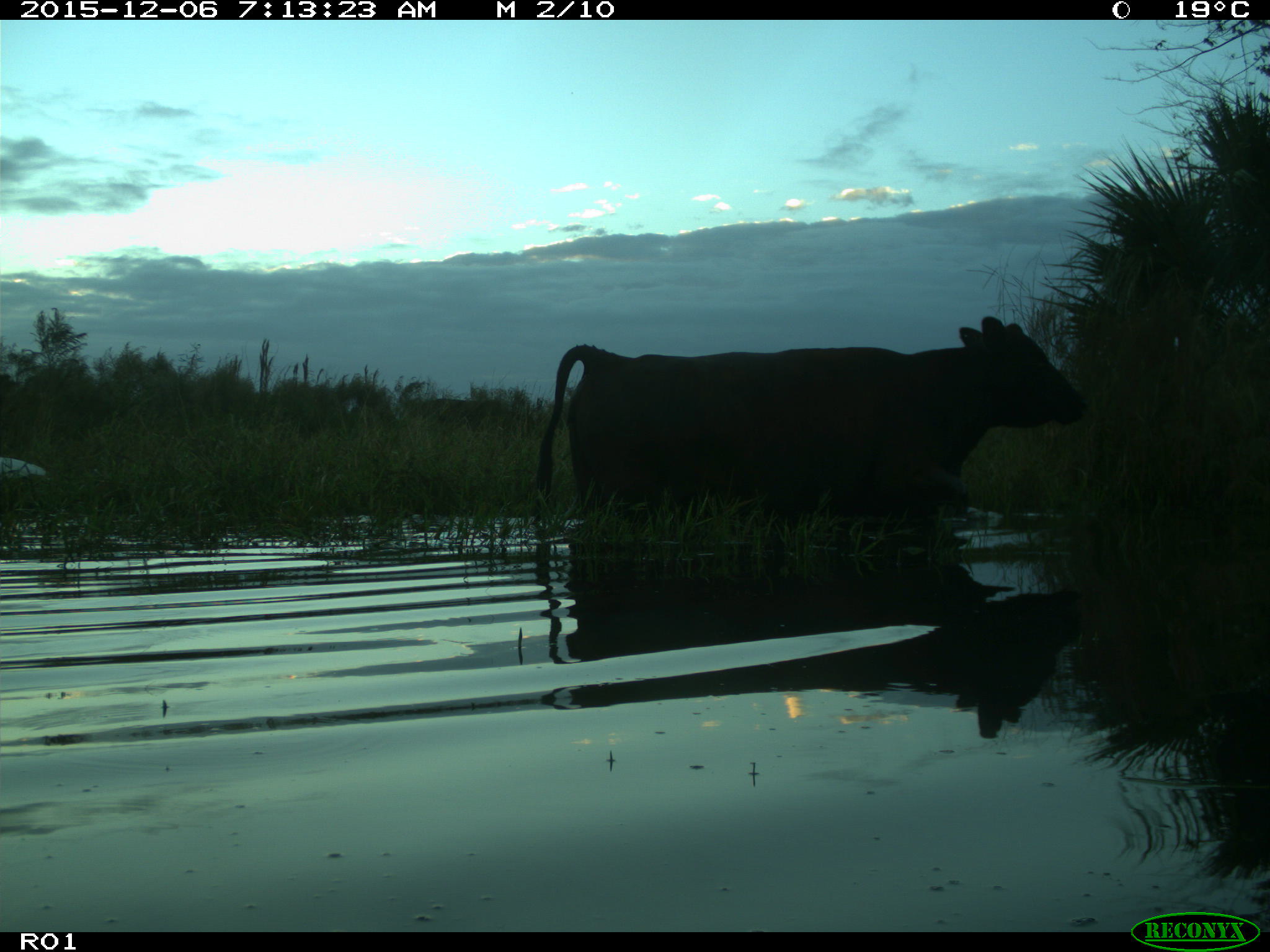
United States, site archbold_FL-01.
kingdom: Animalia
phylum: Chordata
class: Mammalia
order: Artiodactyla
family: Bovidae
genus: Bos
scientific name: Bos taurus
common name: domestic cow